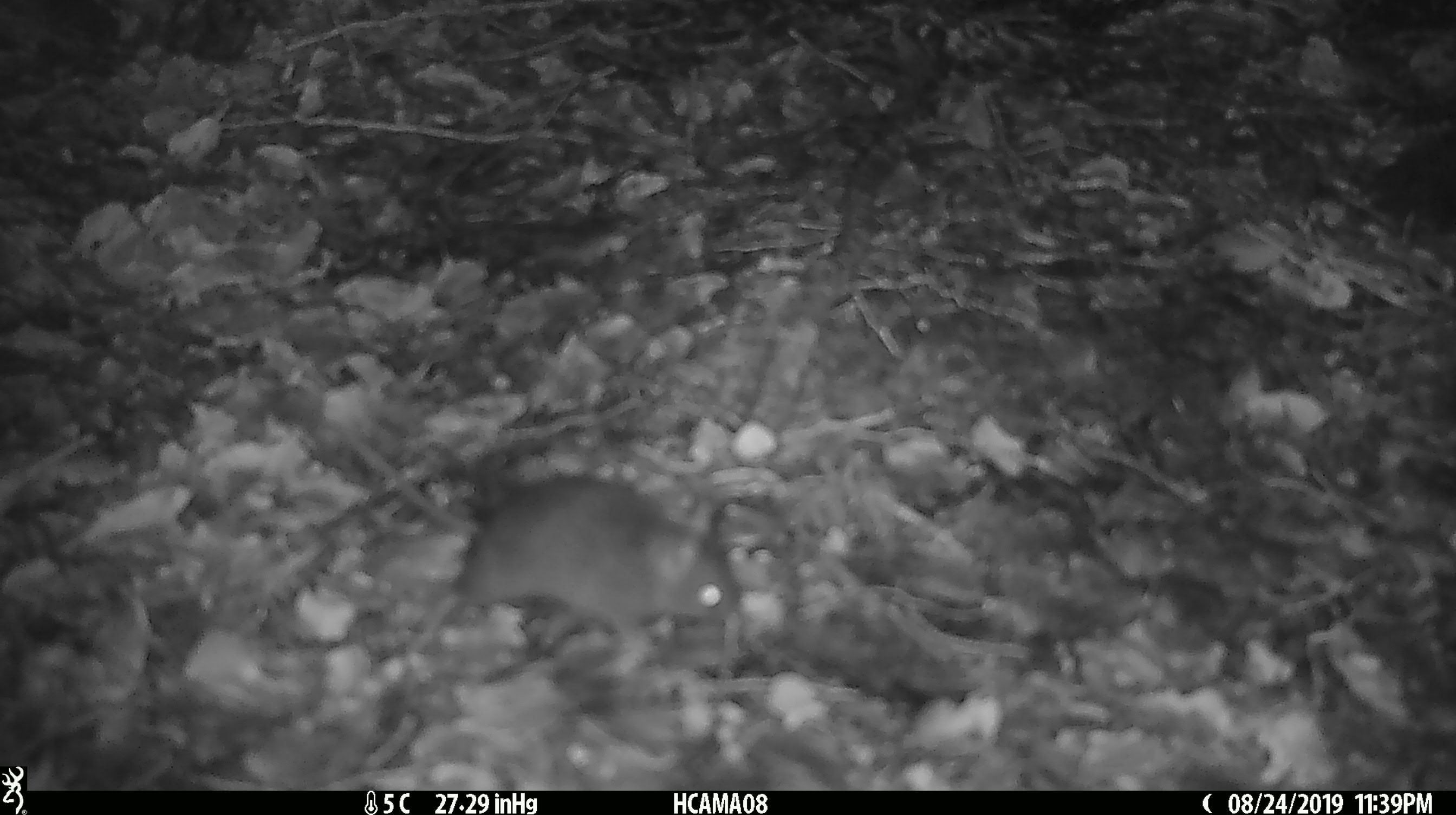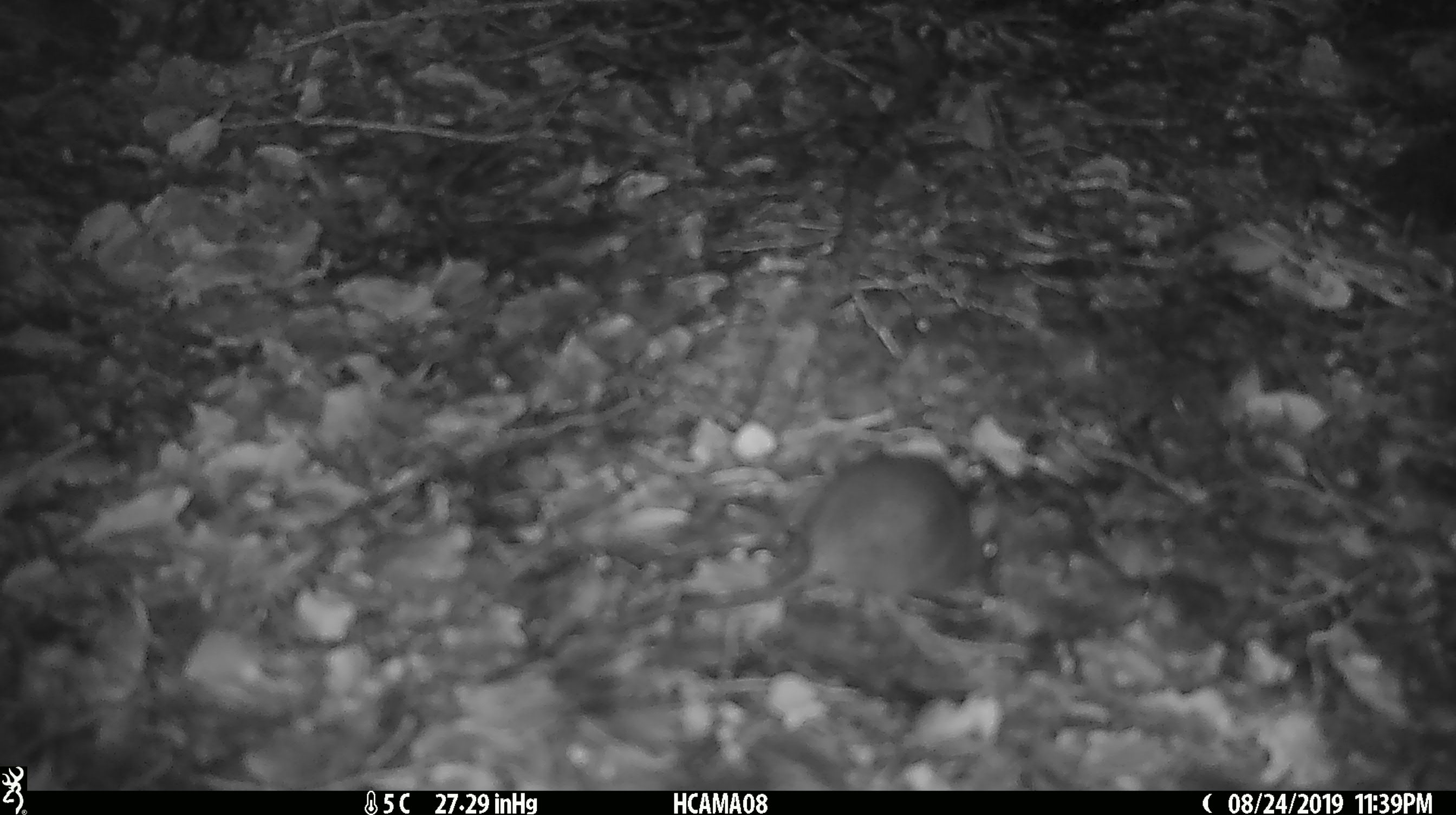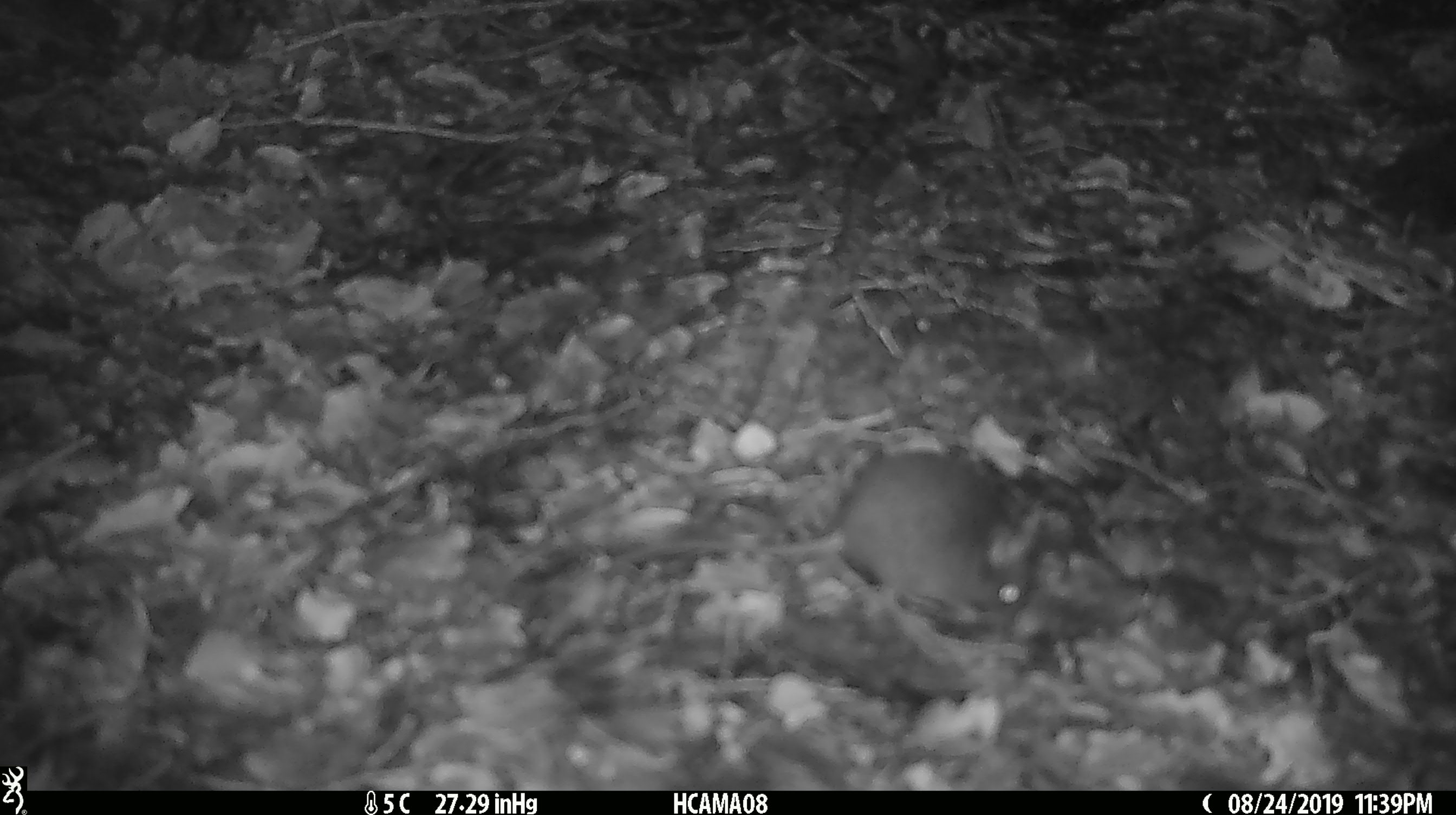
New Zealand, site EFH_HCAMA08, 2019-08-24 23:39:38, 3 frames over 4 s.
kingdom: Animalia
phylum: Chordata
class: Mammalia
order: Rodentia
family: Muridae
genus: Mus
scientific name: Mus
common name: mouse